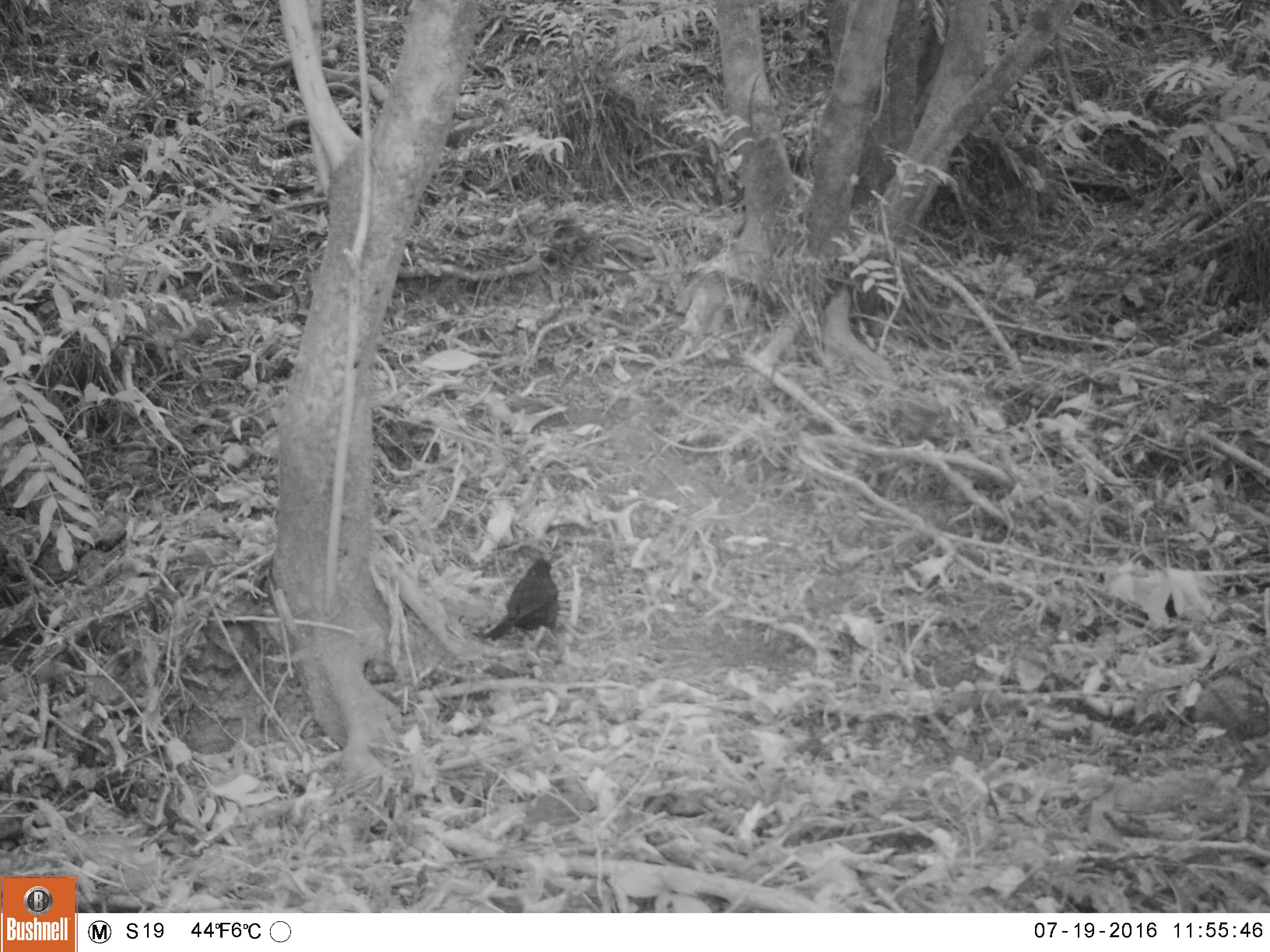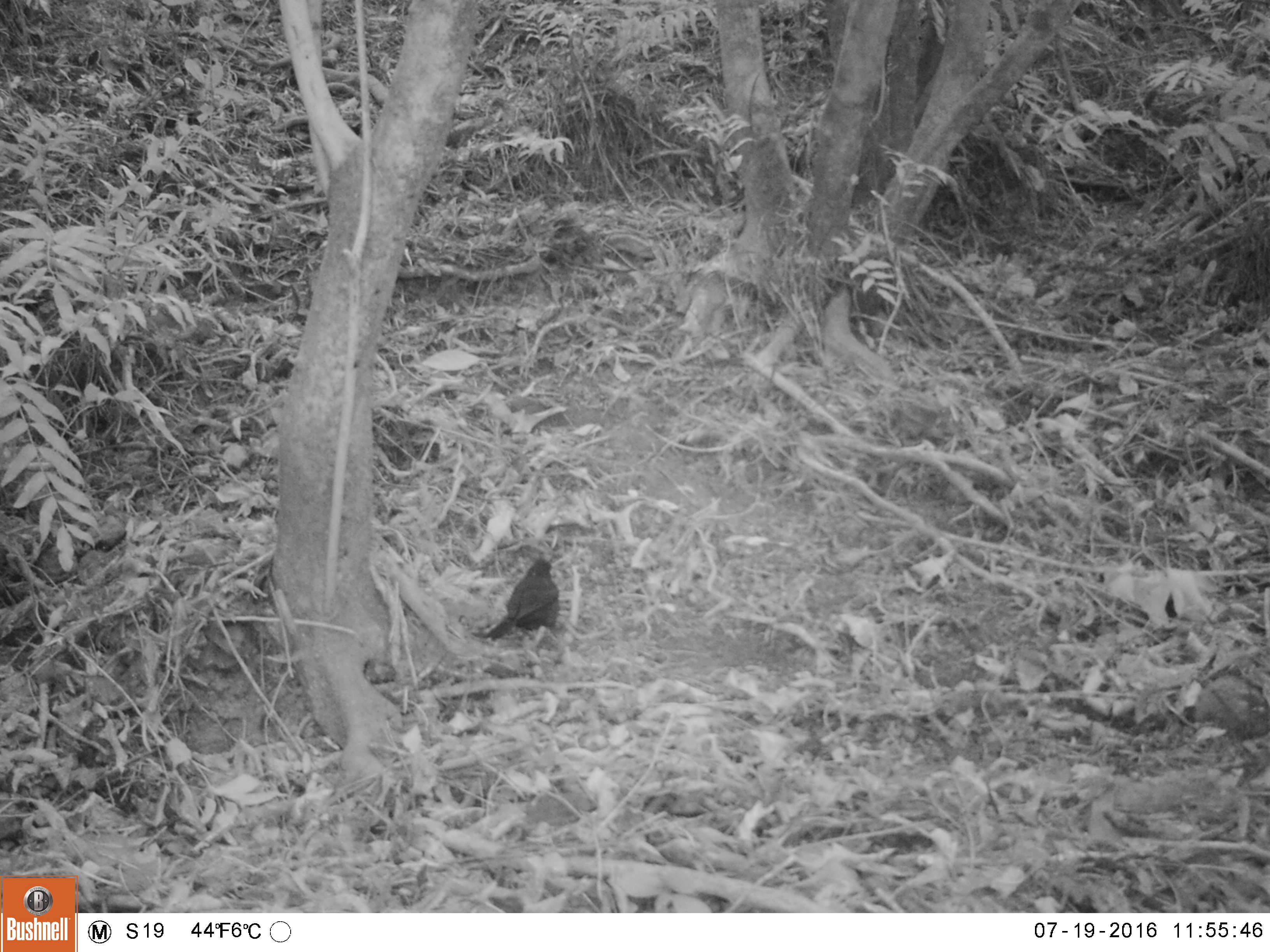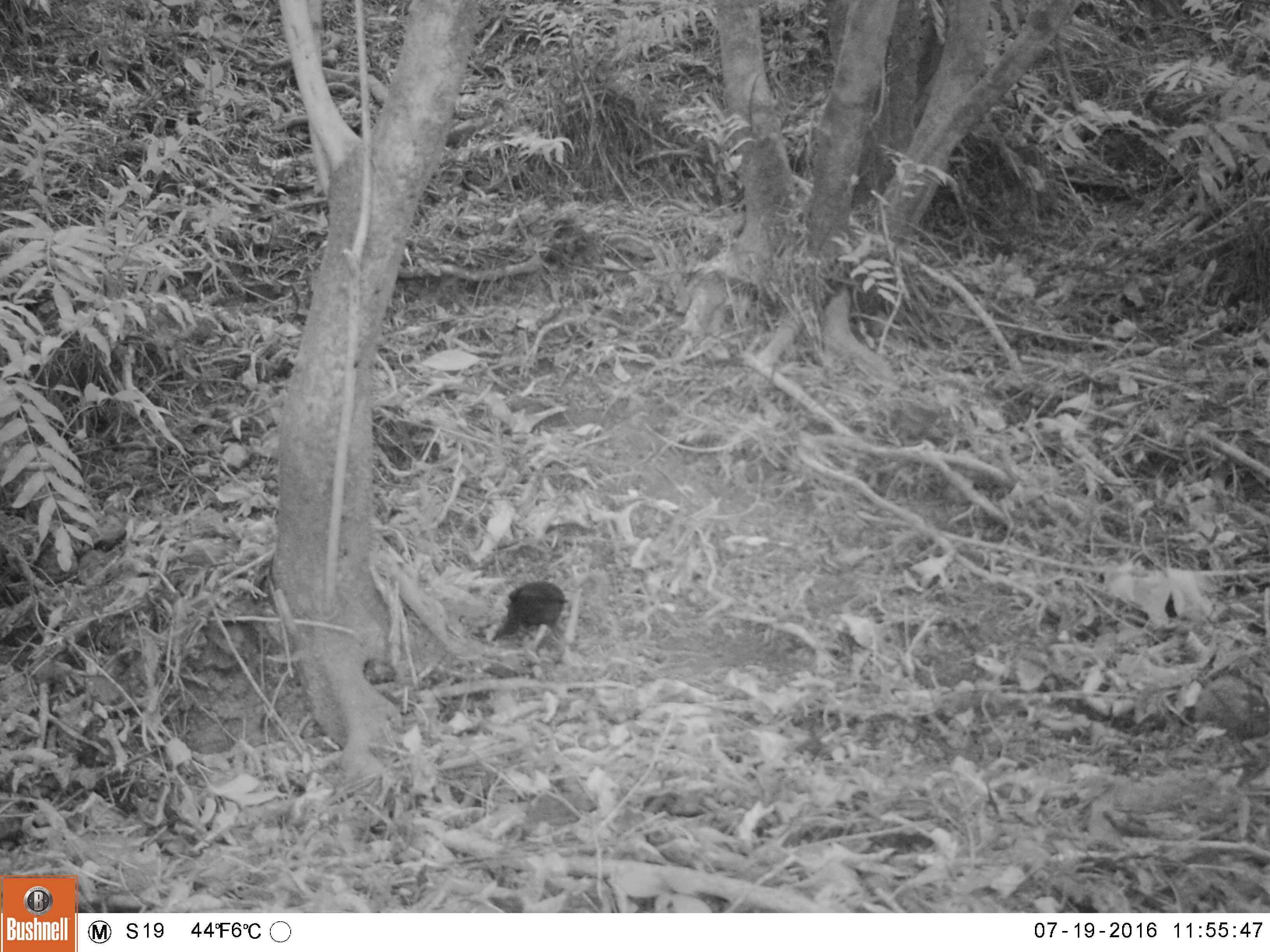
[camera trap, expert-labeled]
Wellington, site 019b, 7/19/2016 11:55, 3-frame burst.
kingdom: Animalia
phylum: Chordata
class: Aves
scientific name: Aves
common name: bird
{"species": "bird (Aves)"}